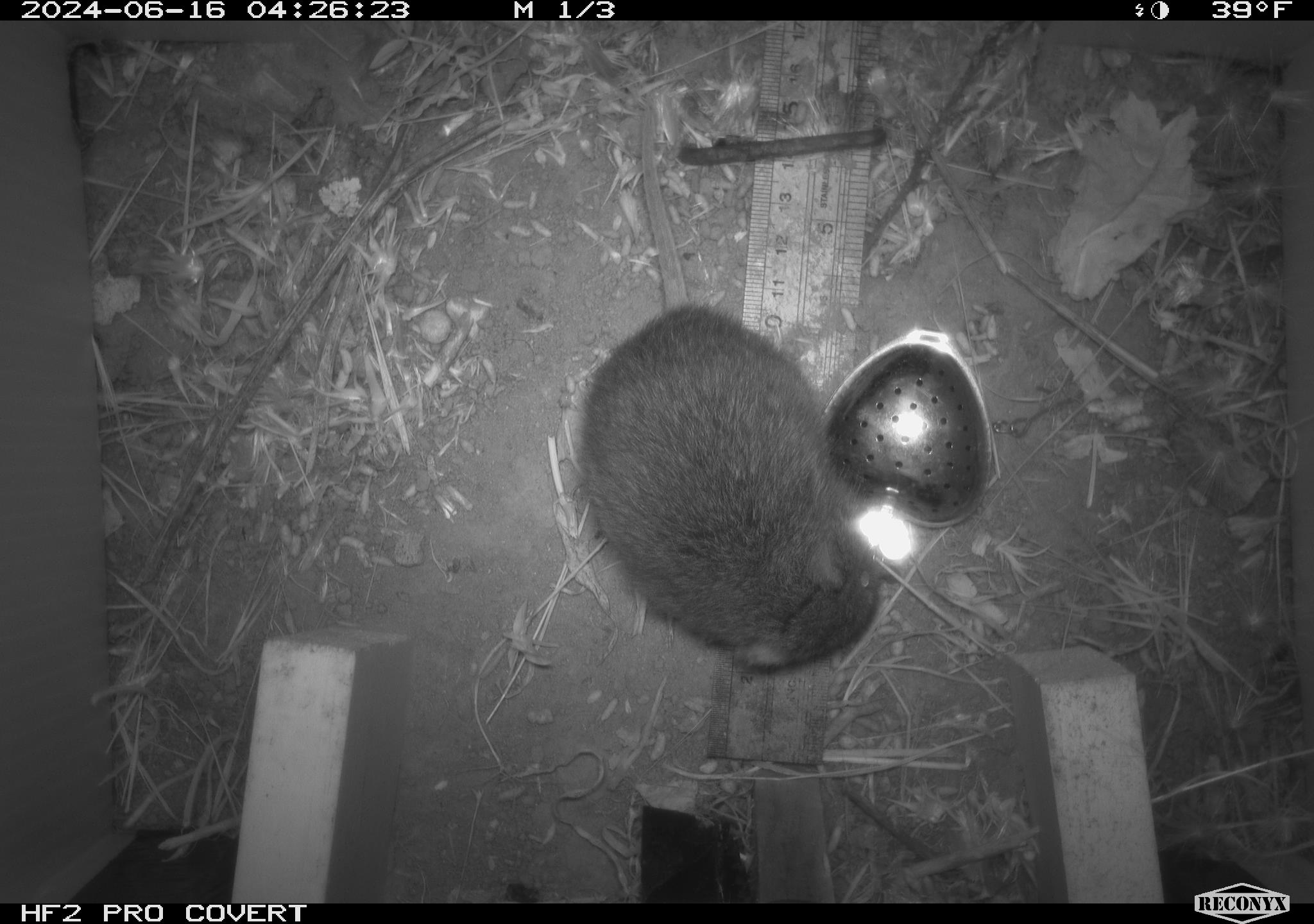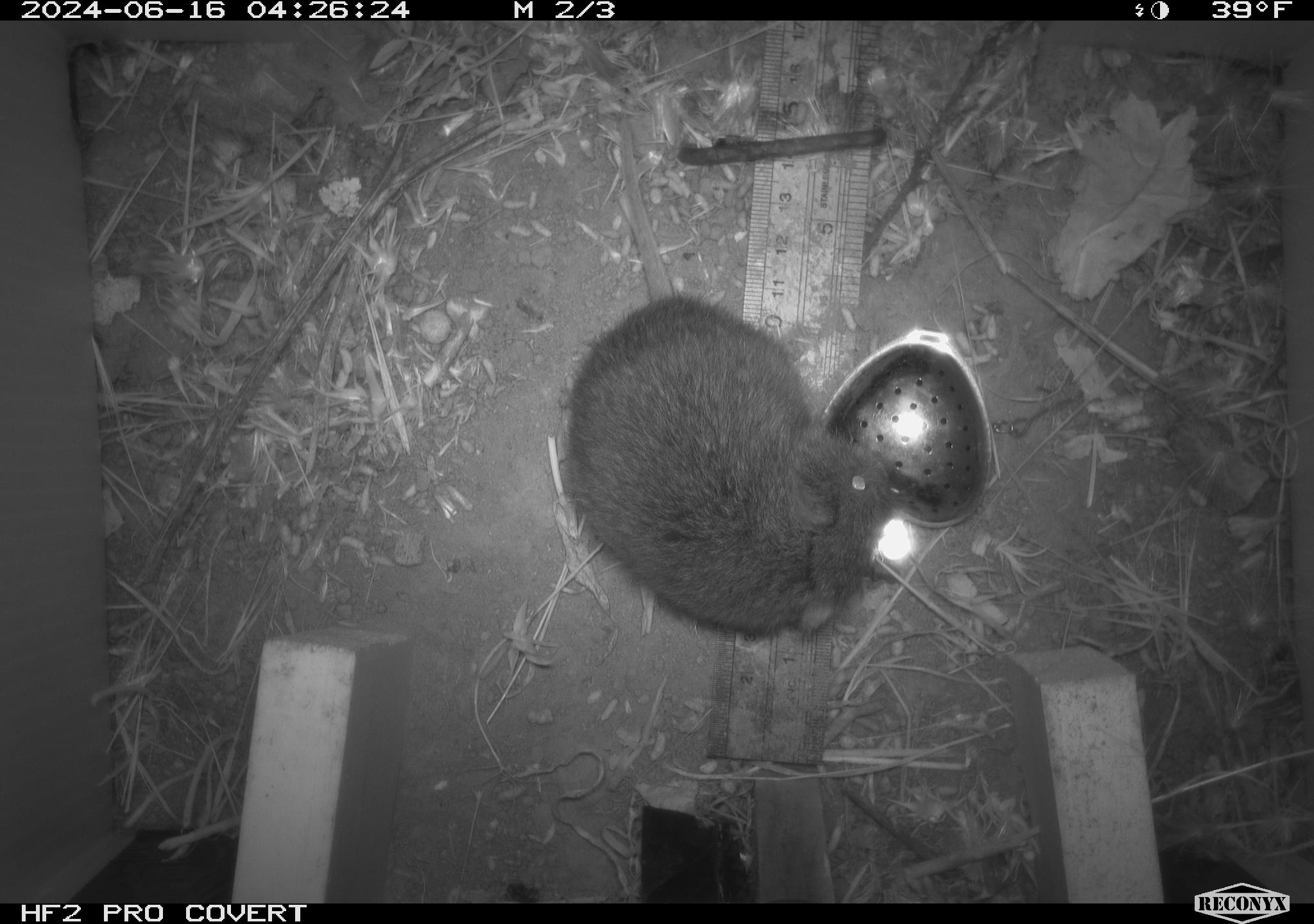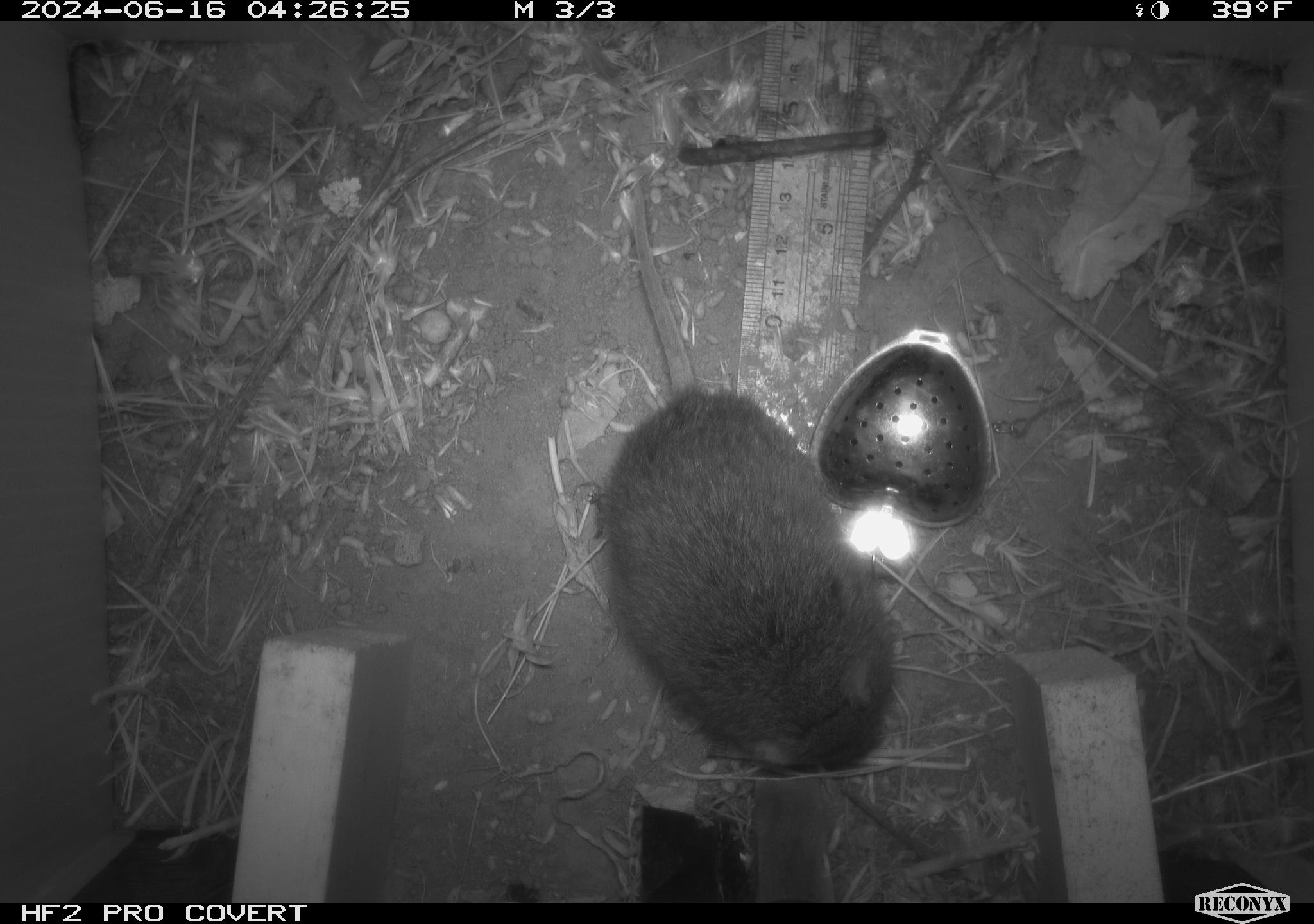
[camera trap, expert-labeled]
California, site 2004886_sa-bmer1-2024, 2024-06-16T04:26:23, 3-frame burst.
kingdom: Animalia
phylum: Chordata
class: Mammalia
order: Rodentia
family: Cricetidae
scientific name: Cricetidae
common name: hamsters, voles, lemmings, and allies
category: cricetidae family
Cricetidae family (hamsters, voles, lemmings, and allies) (Cricetidae).